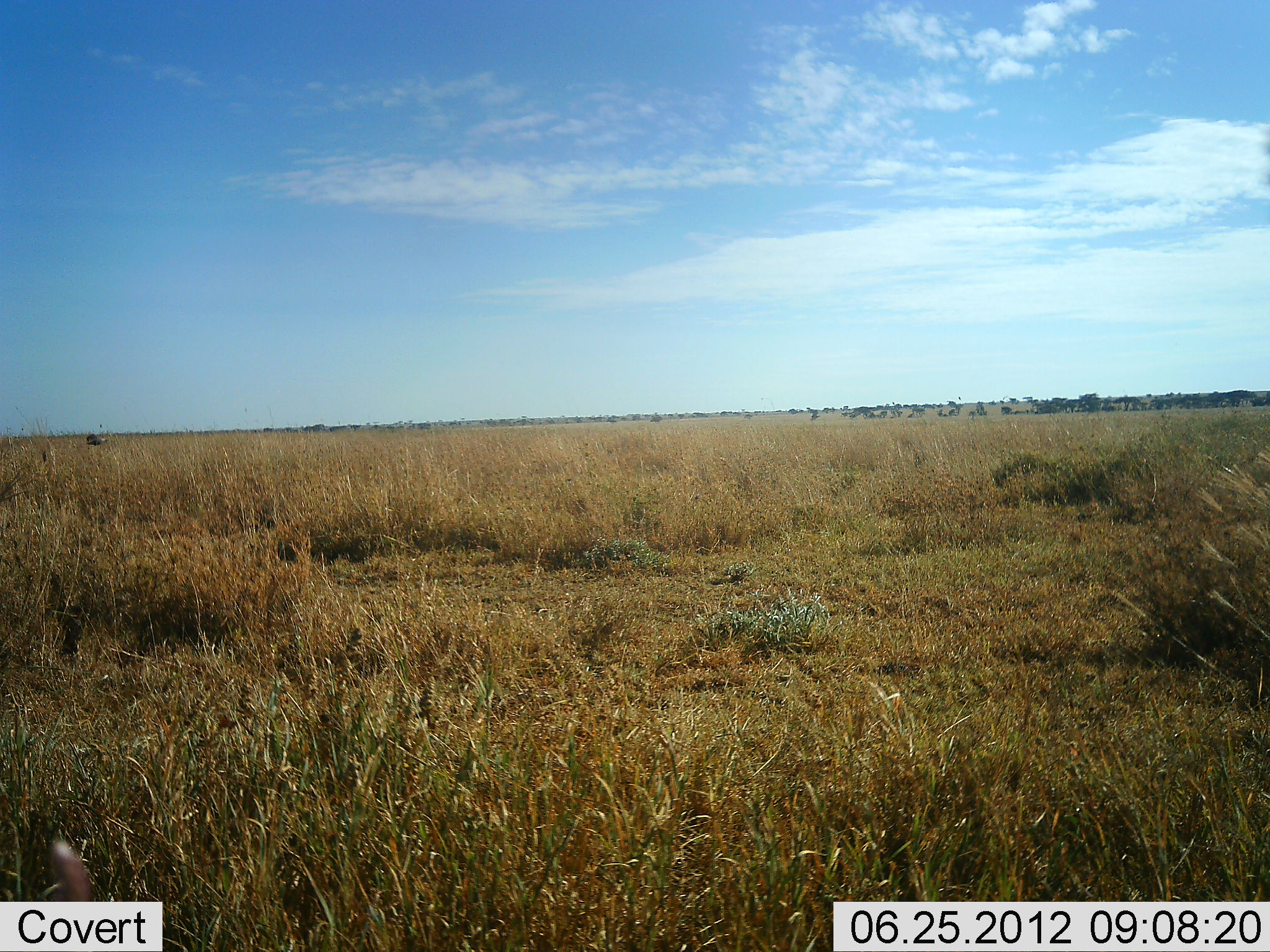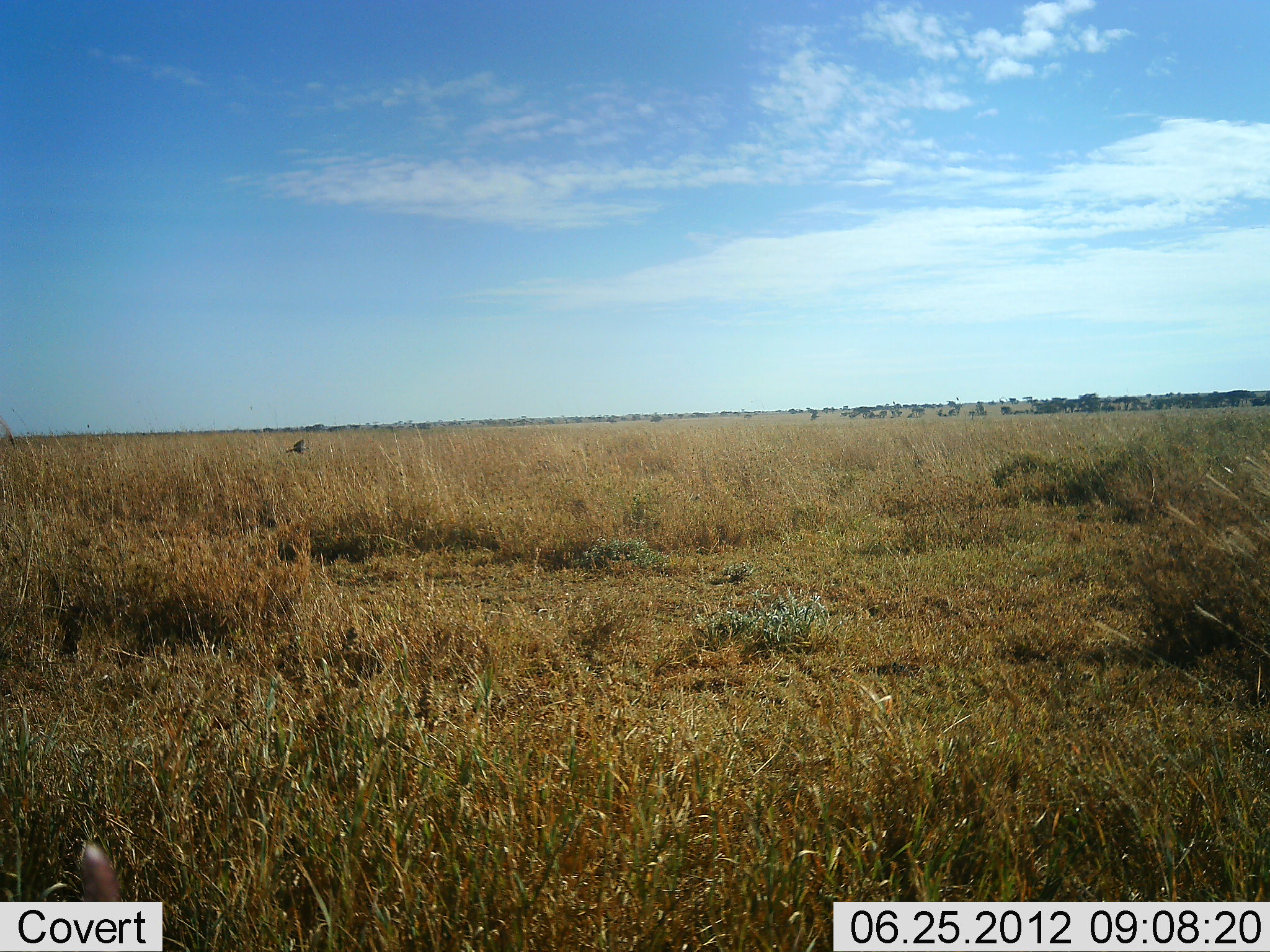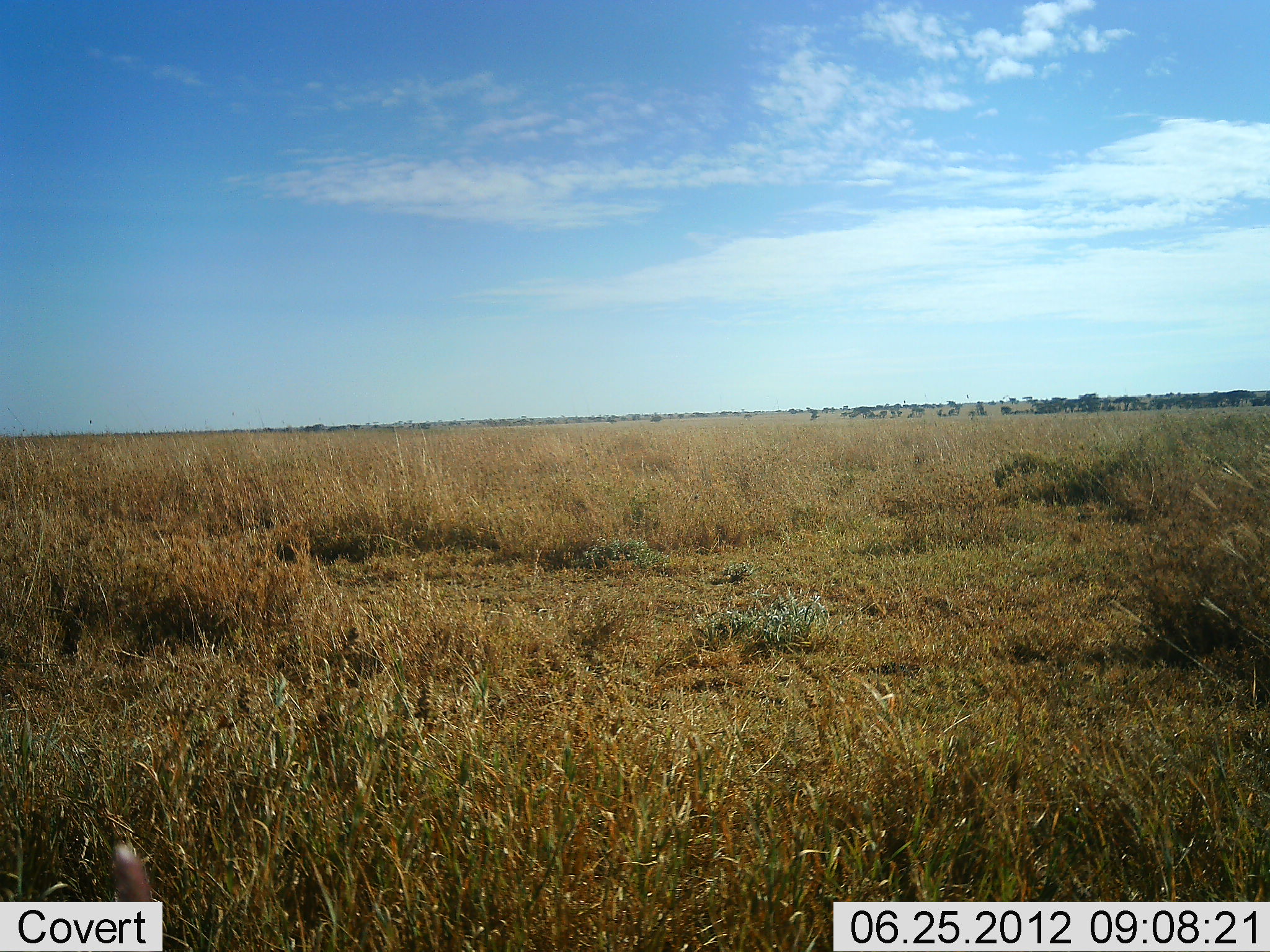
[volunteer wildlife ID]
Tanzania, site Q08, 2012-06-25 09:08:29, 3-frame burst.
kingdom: Animalia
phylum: Chordata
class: Aves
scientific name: Aves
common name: bird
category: otherbird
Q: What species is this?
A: Otherbird (bird) (Aves).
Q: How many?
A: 1.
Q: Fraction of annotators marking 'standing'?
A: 0%.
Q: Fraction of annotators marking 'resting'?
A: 0%.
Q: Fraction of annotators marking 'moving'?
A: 100%.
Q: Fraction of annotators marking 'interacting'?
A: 0%.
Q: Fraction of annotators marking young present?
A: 0%.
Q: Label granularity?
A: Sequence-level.